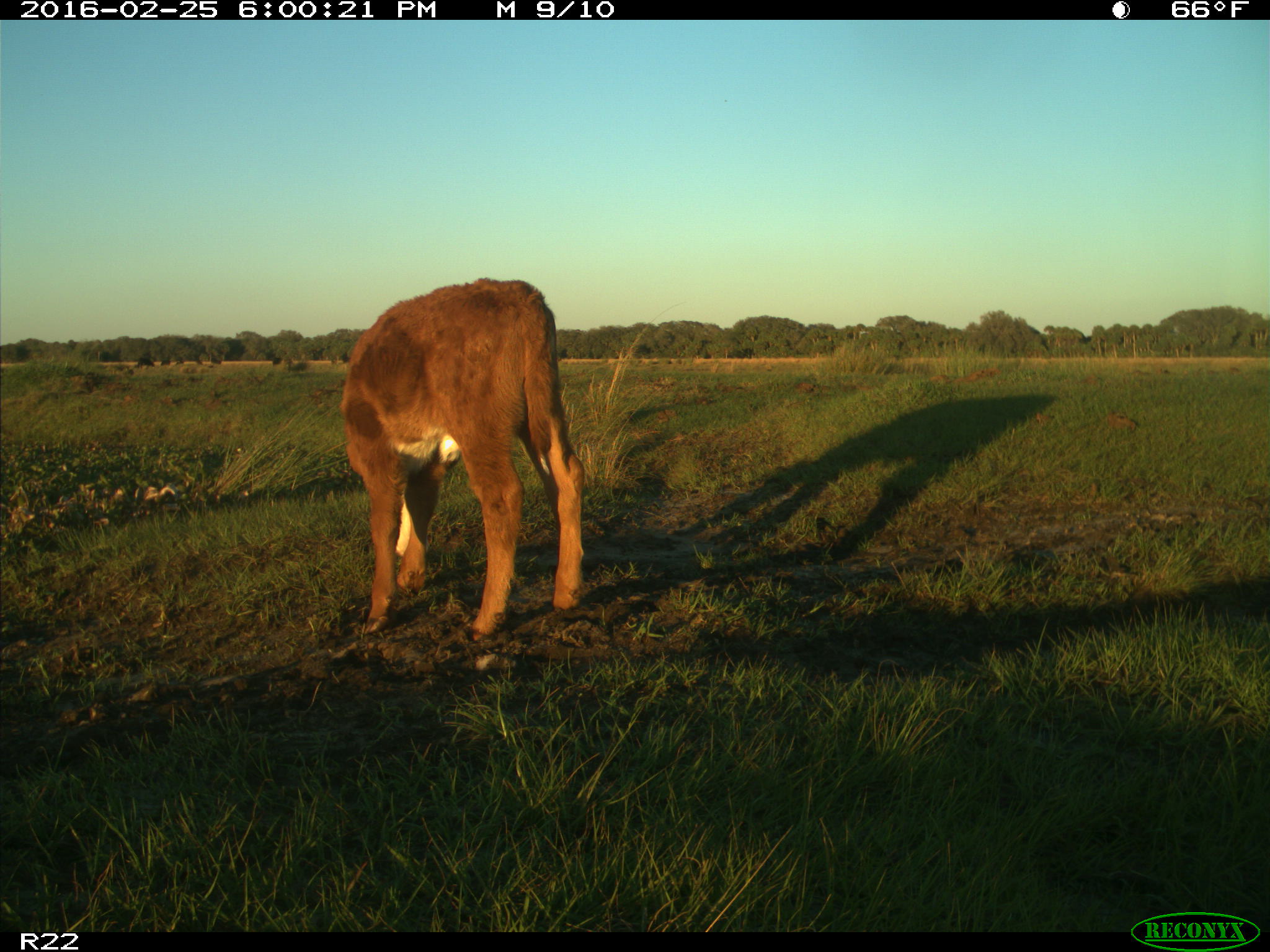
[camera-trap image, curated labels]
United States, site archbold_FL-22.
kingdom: Animalia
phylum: Chordata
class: Mammalia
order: Artiodactyla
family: Bovidae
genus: Bos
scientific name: Bos taurus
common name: domestic cow